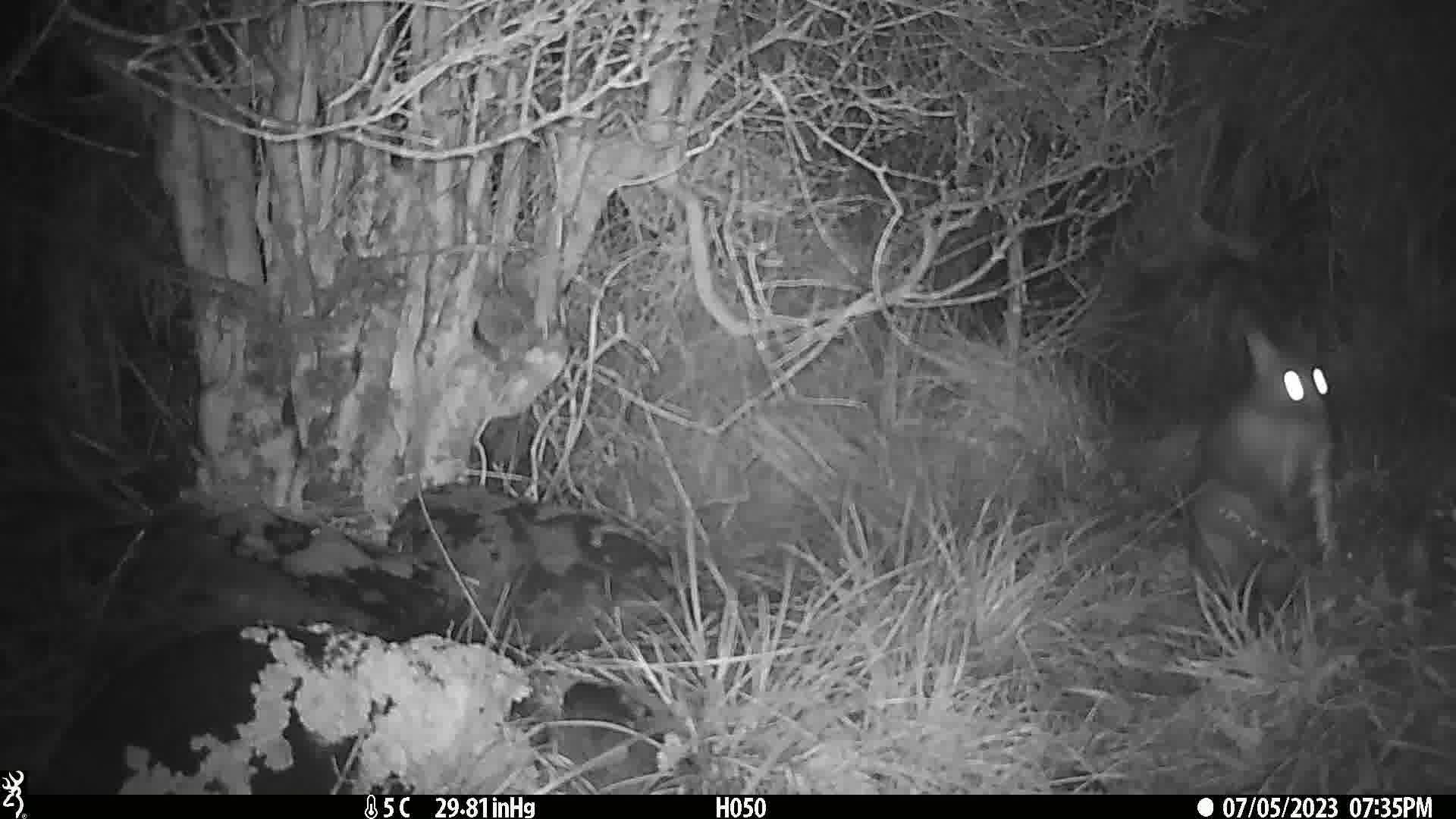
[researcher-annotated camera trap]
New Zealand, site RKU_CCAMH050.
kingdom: Animalia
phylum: Chordata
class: Mammalia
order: Diprotodontia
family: Phalangeridae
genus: Trichosurus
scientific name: Trichosurus vulpecula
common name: common brushtail possum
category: possum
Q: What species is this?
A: Possum (common brushtail possum) (Trichosurus vulpecula).